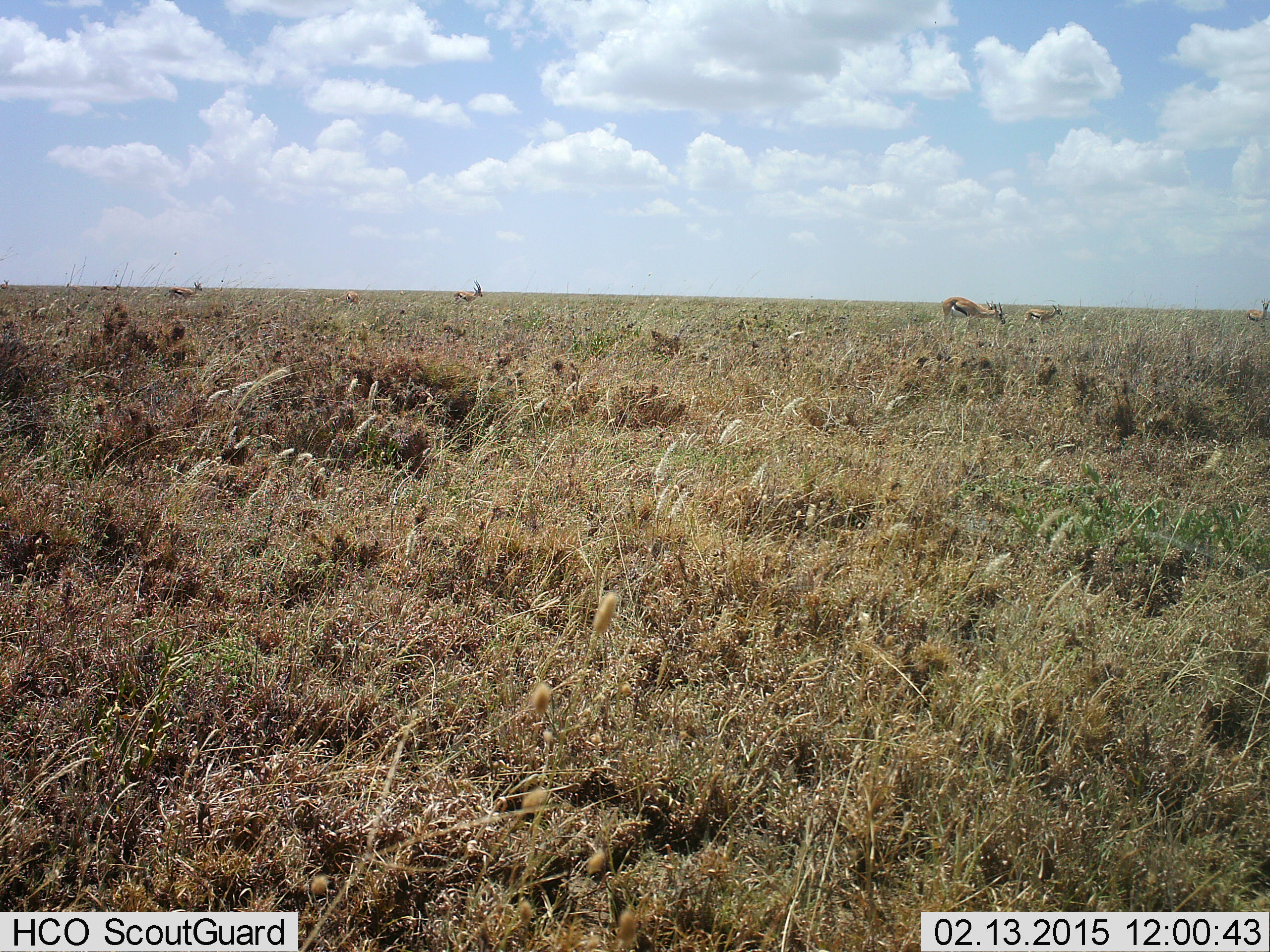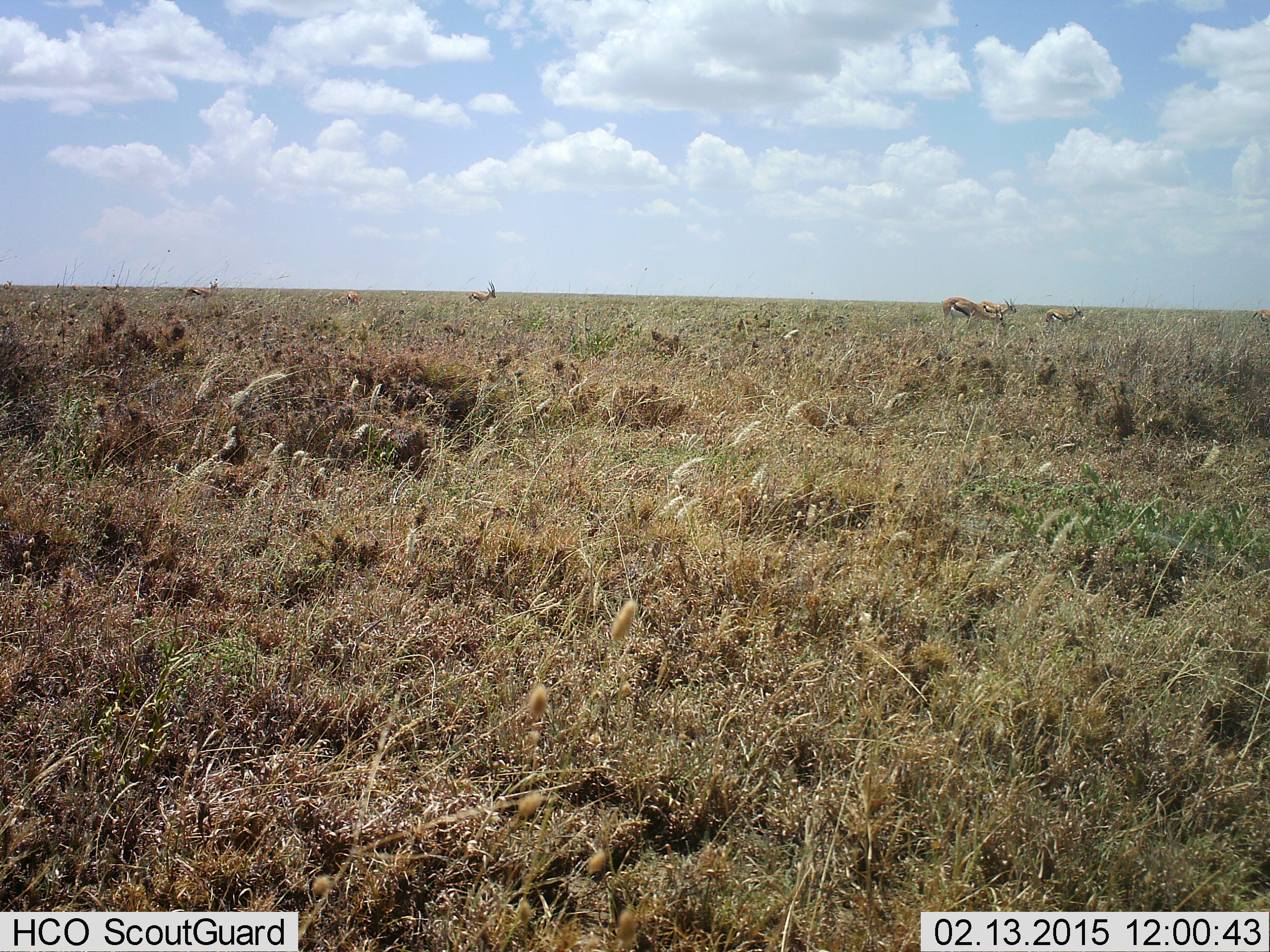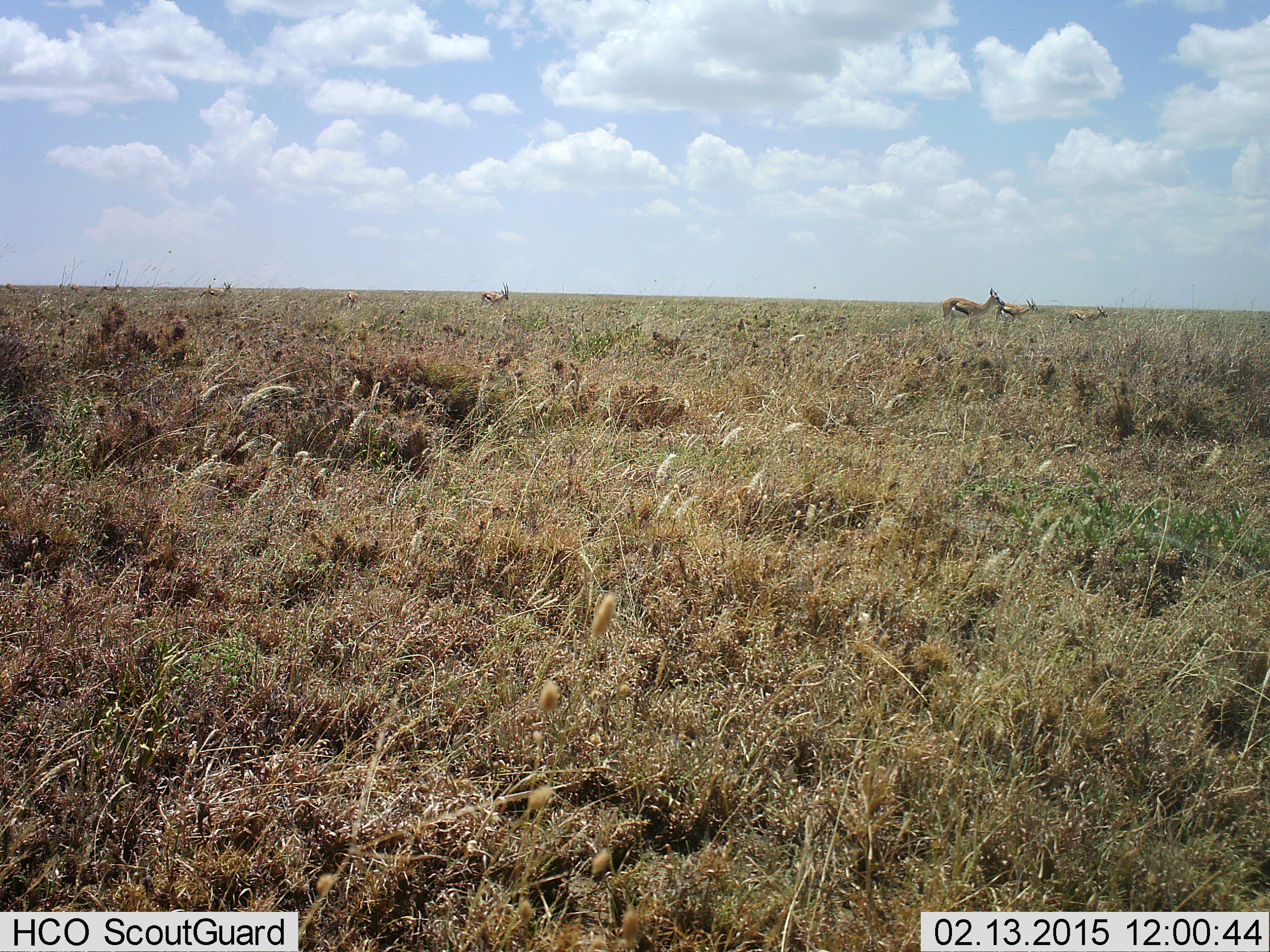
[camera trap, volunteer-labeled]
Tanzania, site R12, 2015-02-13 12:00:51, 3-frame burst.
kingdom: Animalia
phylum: Chordata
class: Mammalia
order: Artiodactyla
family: Bovidae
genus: Eudorcas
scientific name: Eudorcas thomsonii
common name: thomson's gazelle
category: gazellethomsons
Gazellethomsons (thomson's gazelle) (Eudorcas thomsonii), count 7. Behavior (volunteer vote fractions): standing 40%, resting 0%, moving 90%, interacting 0%. Young present (vote fraction): 10%. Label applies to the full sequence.